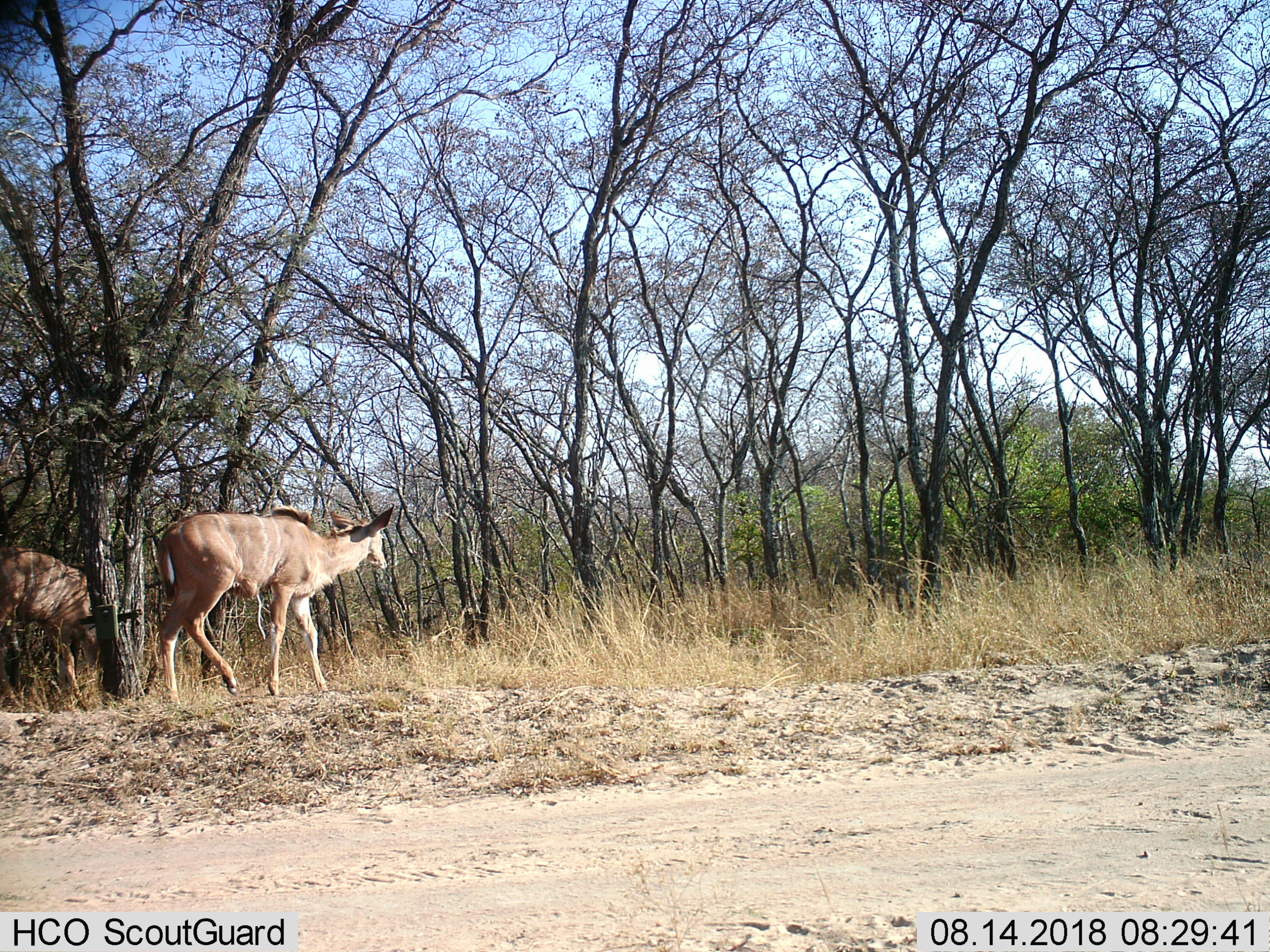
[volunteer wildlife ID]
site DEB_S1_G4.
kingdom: Animalia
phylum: Chordata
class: Mammalia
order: Artiodactyla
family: Bovidae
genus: Tragelaphus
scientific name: Tragelaphus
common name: kudu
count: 2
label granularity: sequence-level